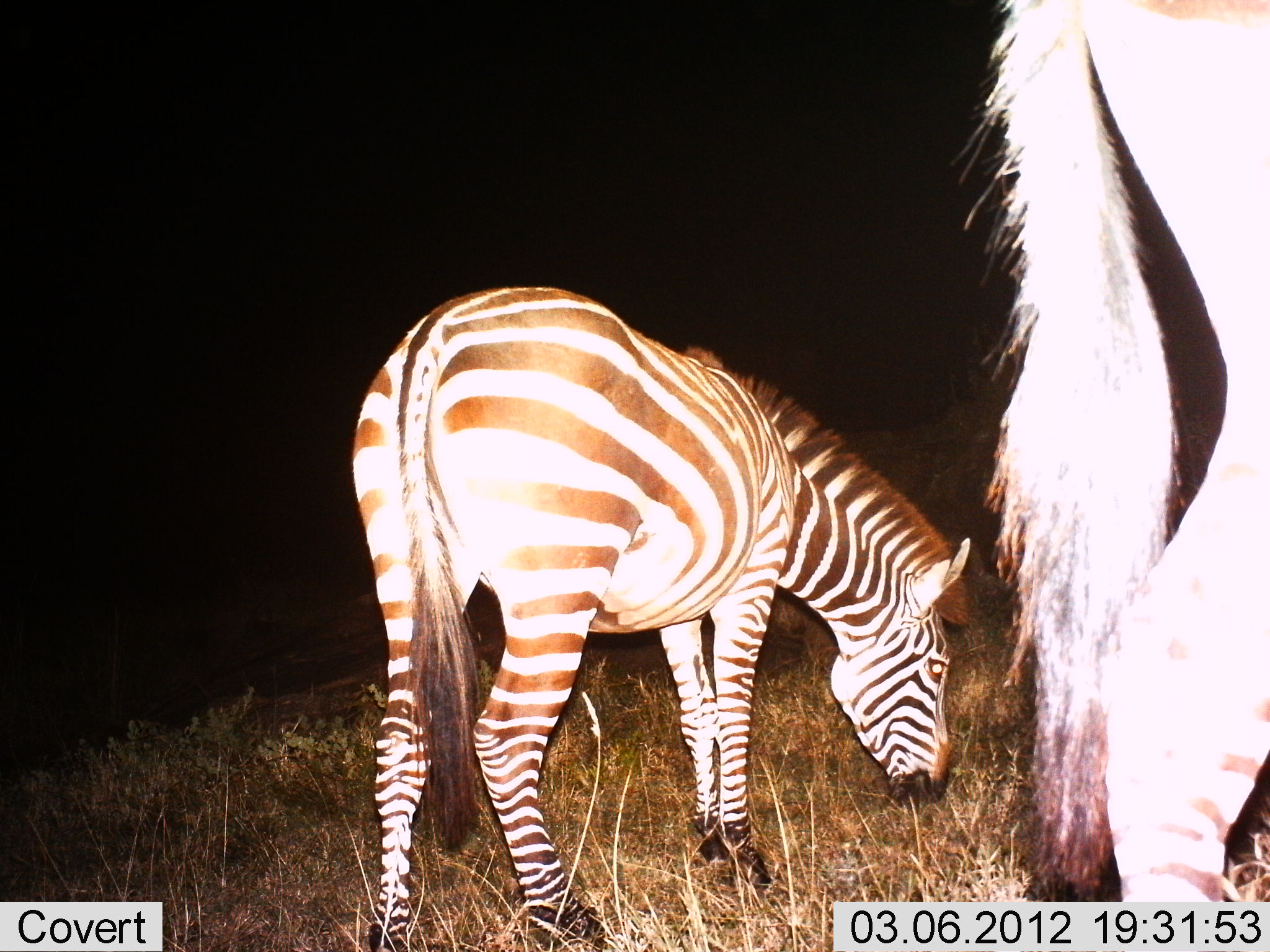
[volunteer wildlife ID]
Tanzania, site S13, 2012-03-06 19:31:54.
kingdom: Animalia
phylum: Chordata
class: Mammalia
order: Perissodactyla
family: Equidae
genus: Equus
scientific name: Equus quagga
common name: plains zebra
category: zebra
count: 2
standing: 31%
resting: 0%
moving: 0%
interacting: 0%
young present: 0%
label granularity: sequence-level